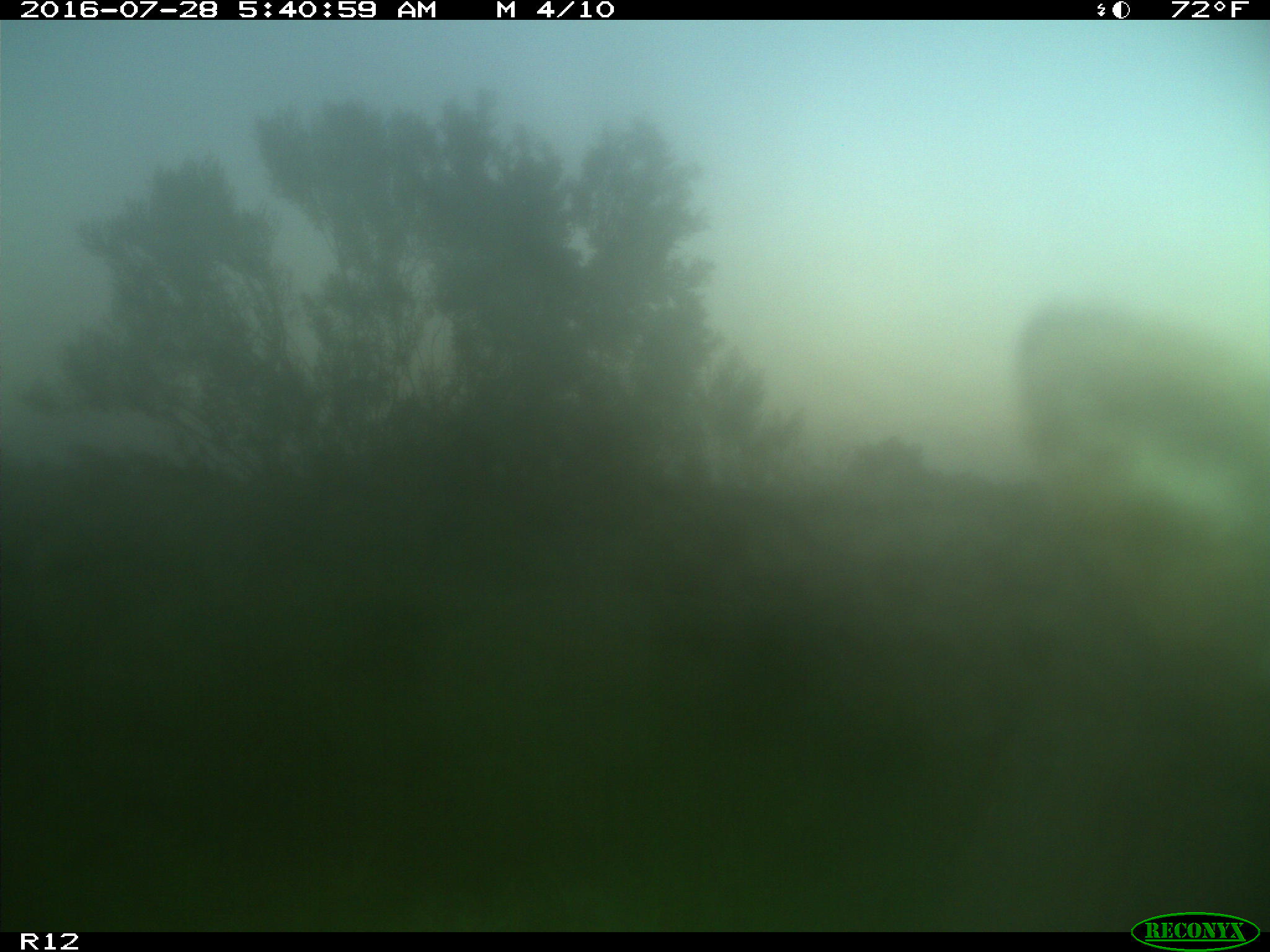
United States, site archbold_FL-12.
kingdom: Animalia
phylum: Chordata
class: Mammalia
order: Artiodactyla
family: Bovidae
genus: Bos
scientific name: Bos taurus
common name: domestic cow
Bos taurus (domestic cow).